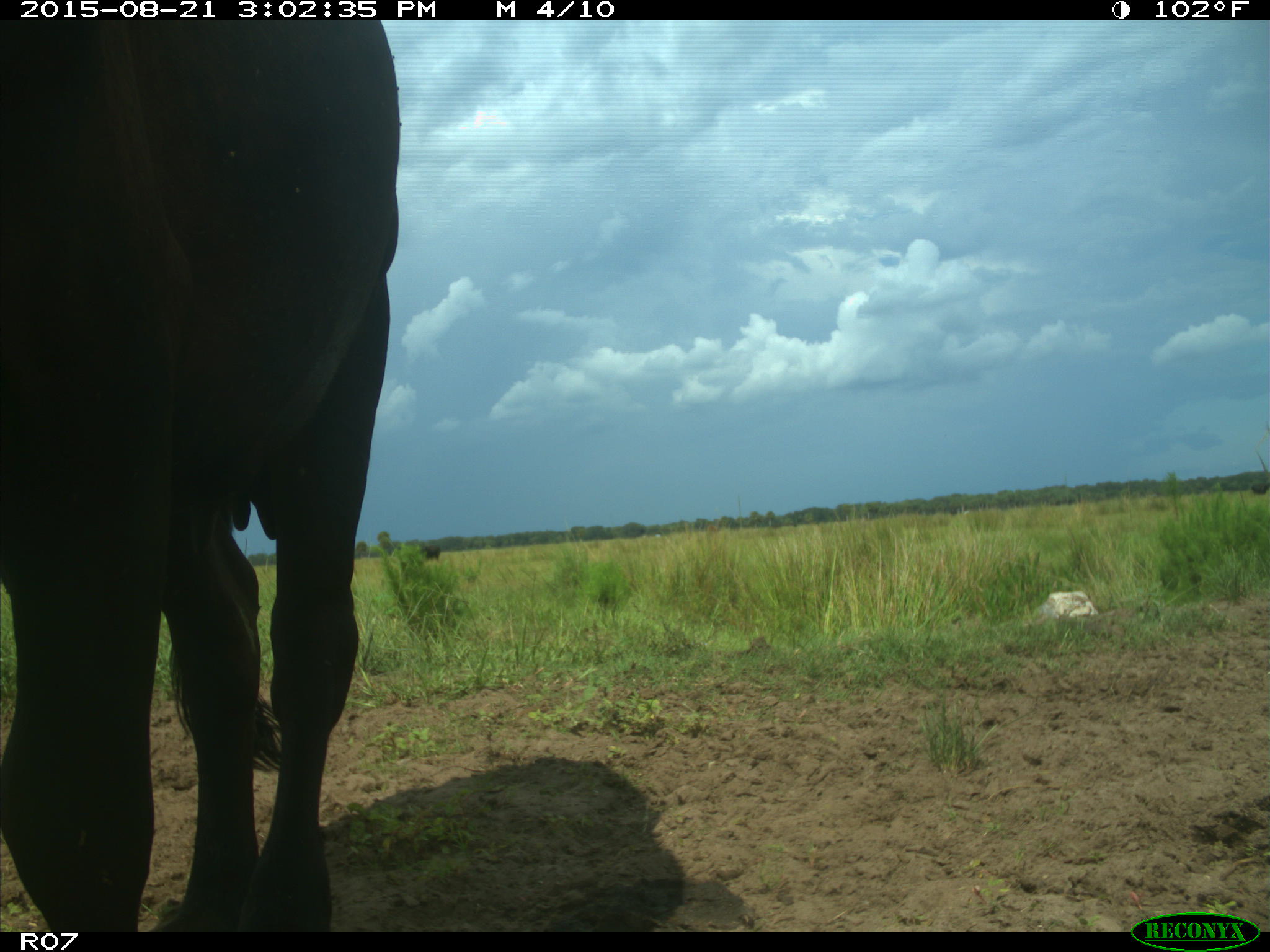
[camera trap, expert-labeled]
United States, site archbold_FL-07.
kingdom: Animalia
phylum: Chordata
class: Mammalia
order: Artiodactyla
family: Bovidae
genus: Bos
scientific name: Bos taurus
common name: domestic cow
Bos taurus (domestic cow).